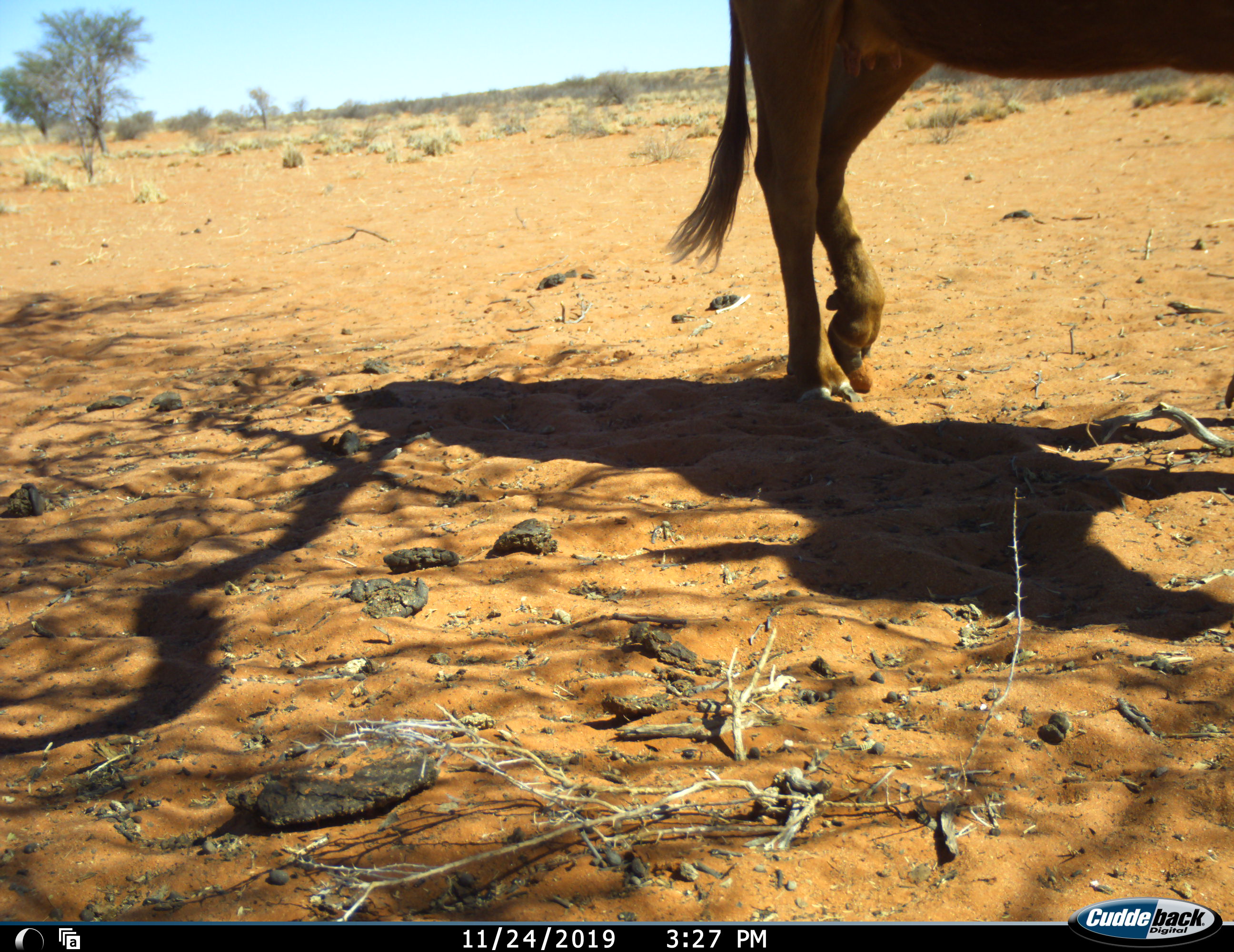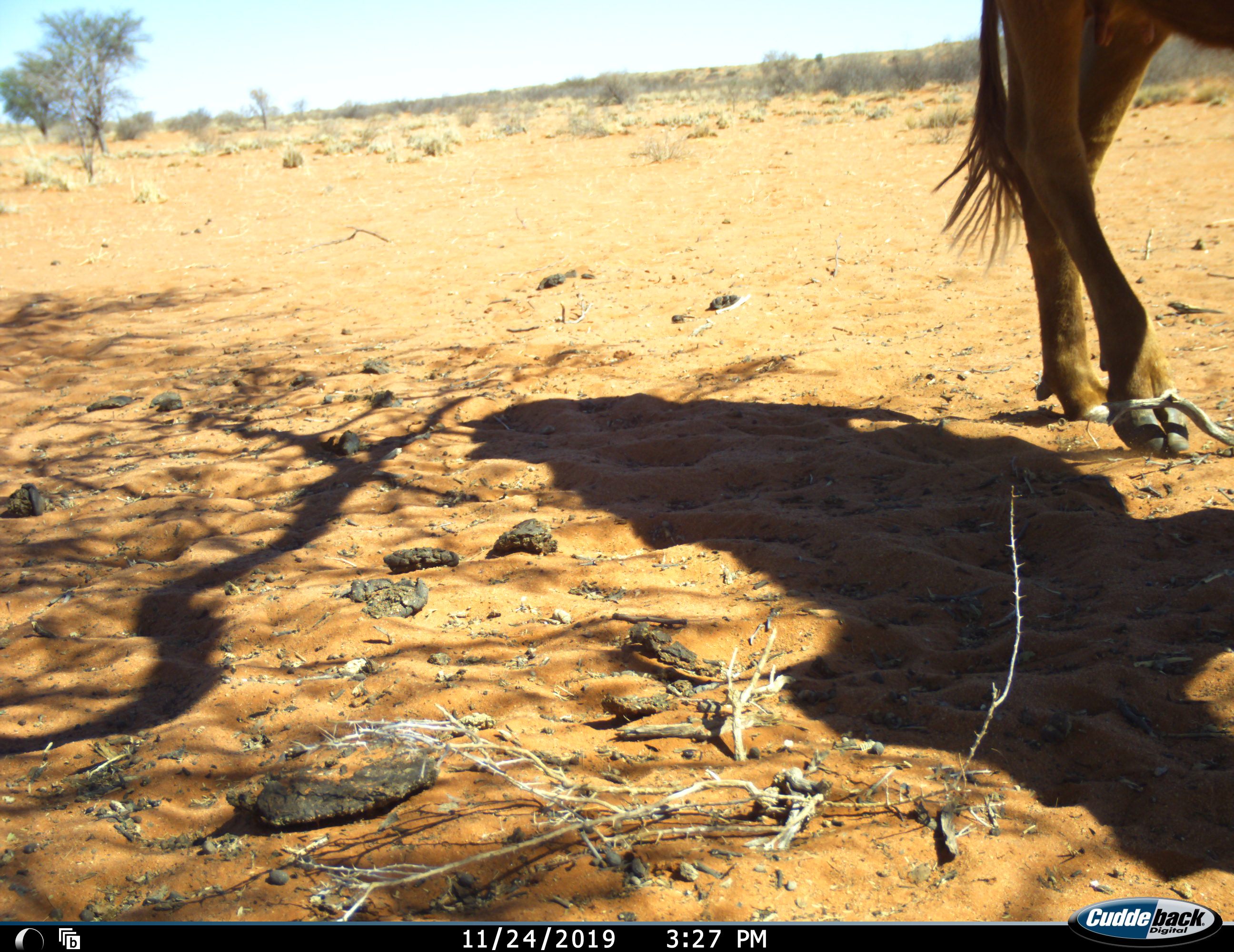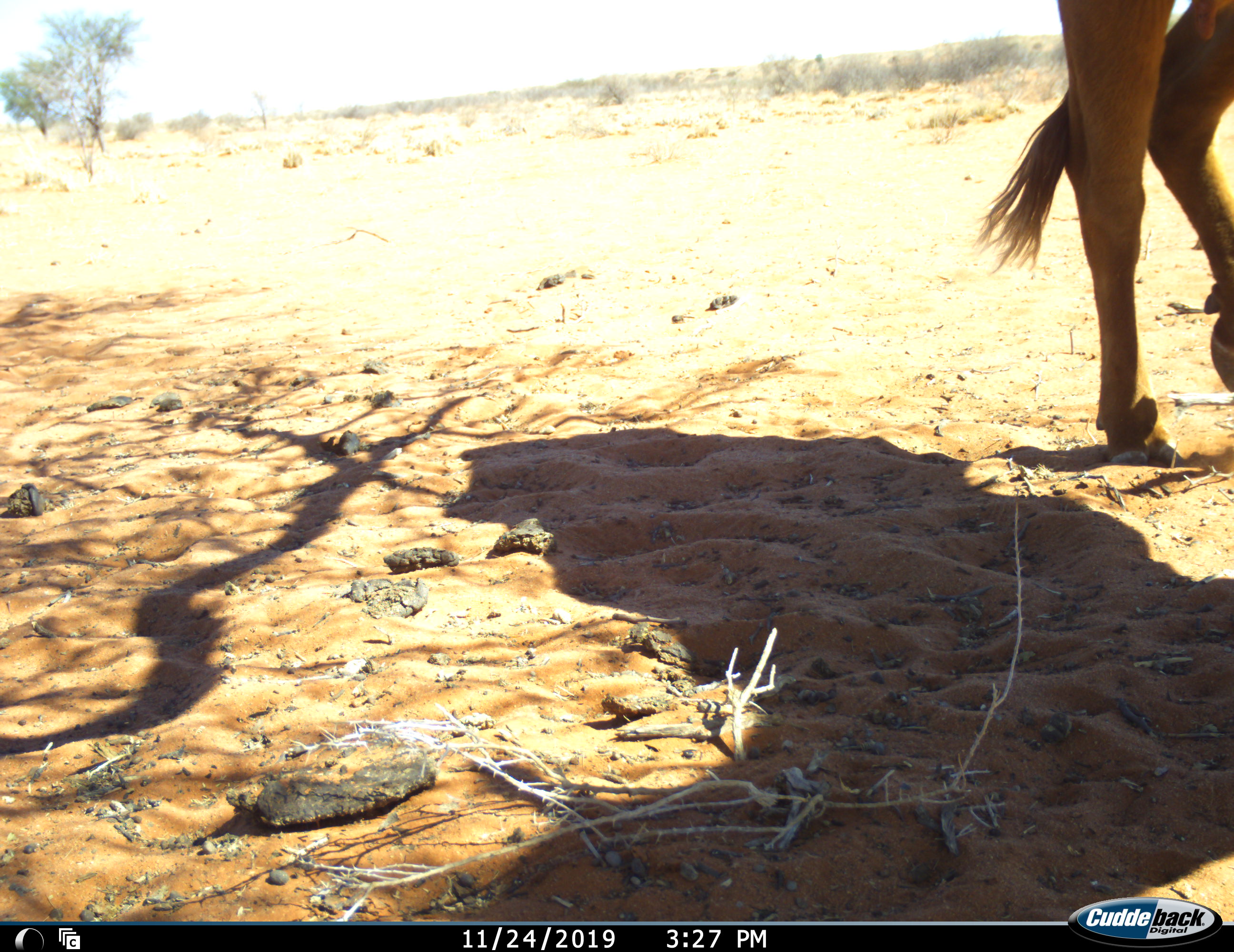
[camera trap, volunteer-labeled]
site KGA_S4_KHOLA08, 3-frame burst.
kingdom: Animalia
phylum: Chordata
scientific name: Vertebrata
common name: domestic animal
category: domesticanimal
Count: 1.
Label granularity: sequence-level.